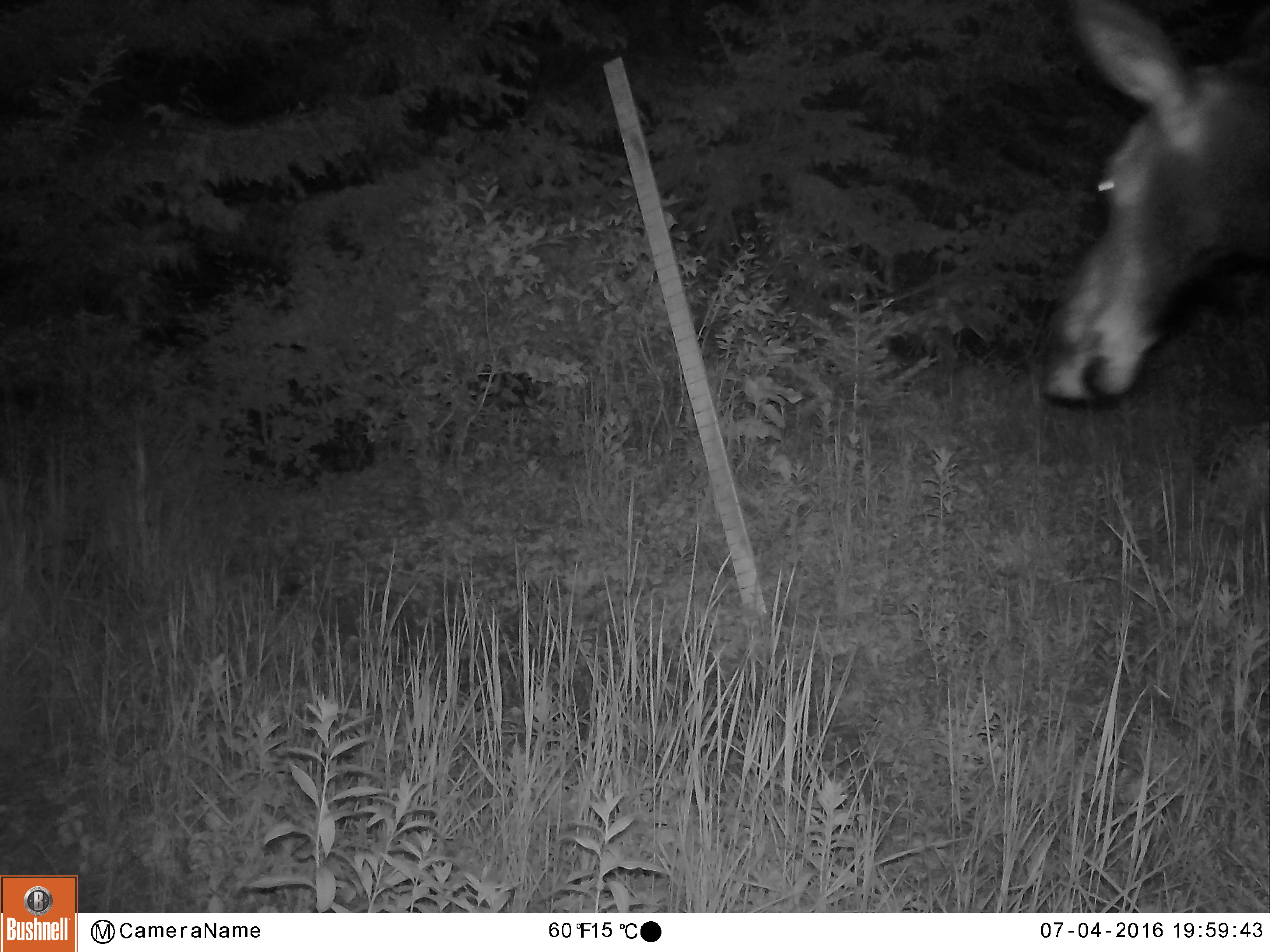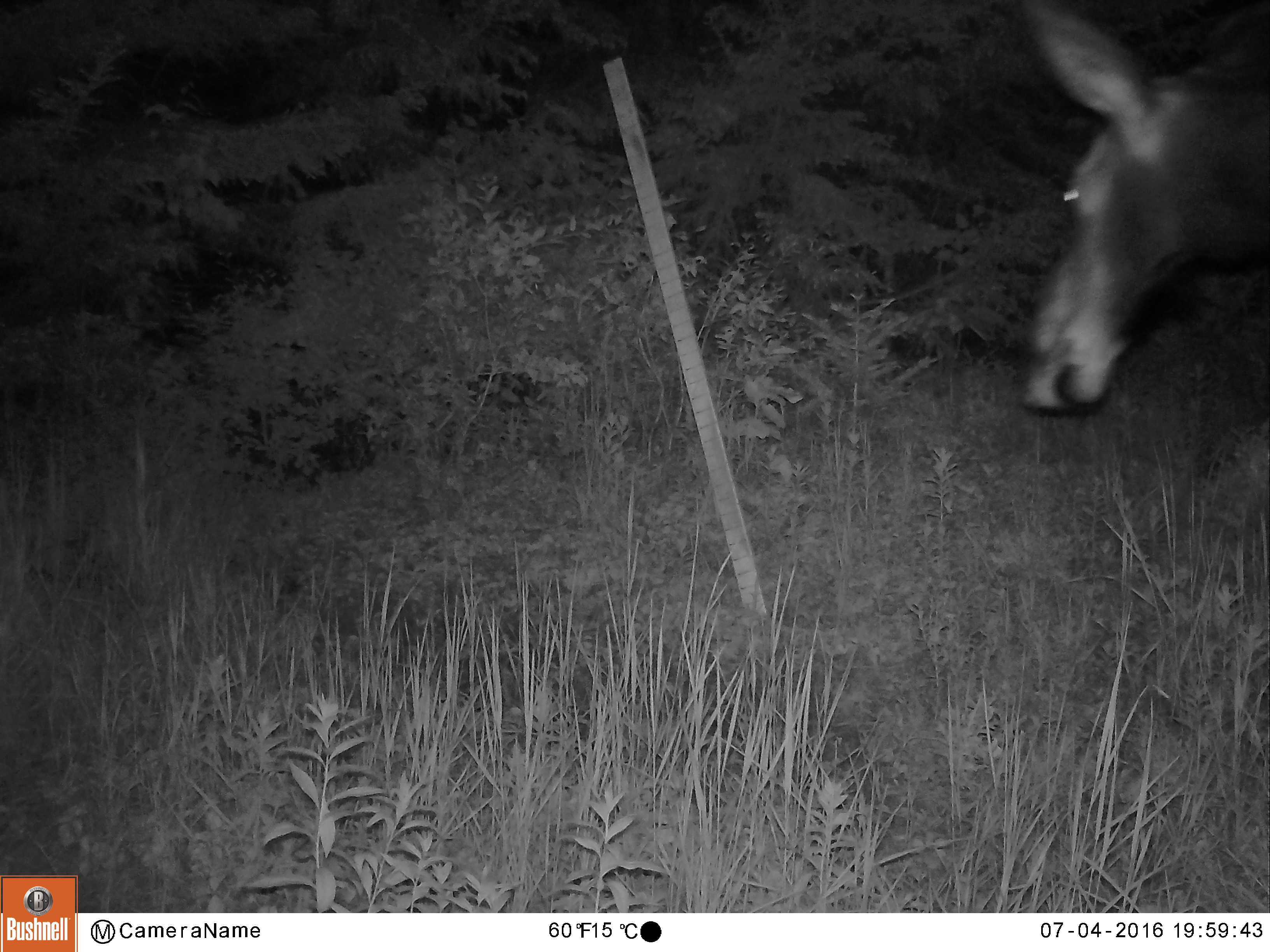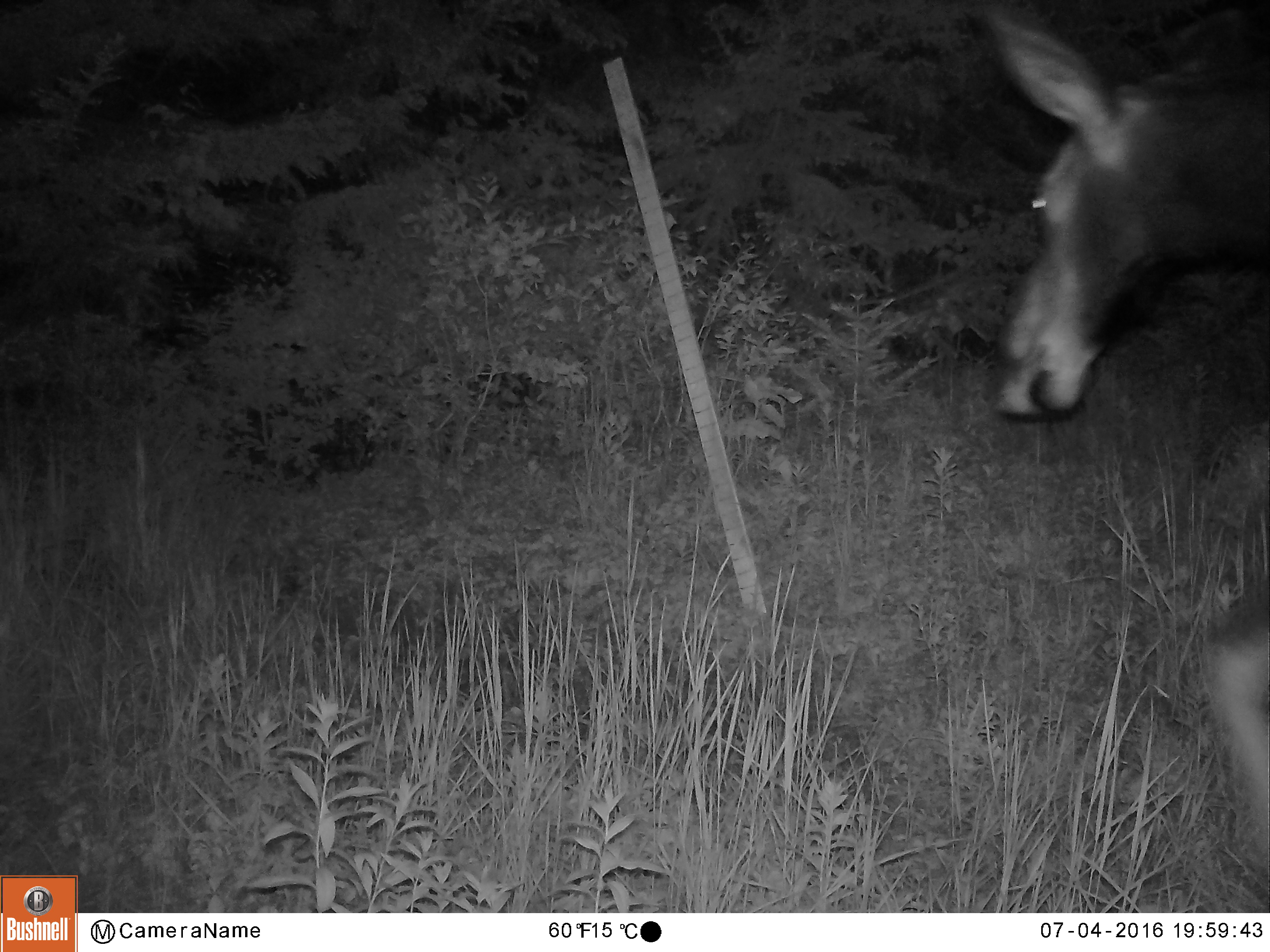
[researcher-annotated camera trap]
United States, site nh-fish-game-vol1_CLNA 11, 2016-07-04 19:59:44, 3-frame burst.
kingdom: Animalia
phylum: Chordata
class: Mammalia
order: Artiodactyla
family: Cervidae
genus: Alces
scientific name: Alces alces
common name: moose